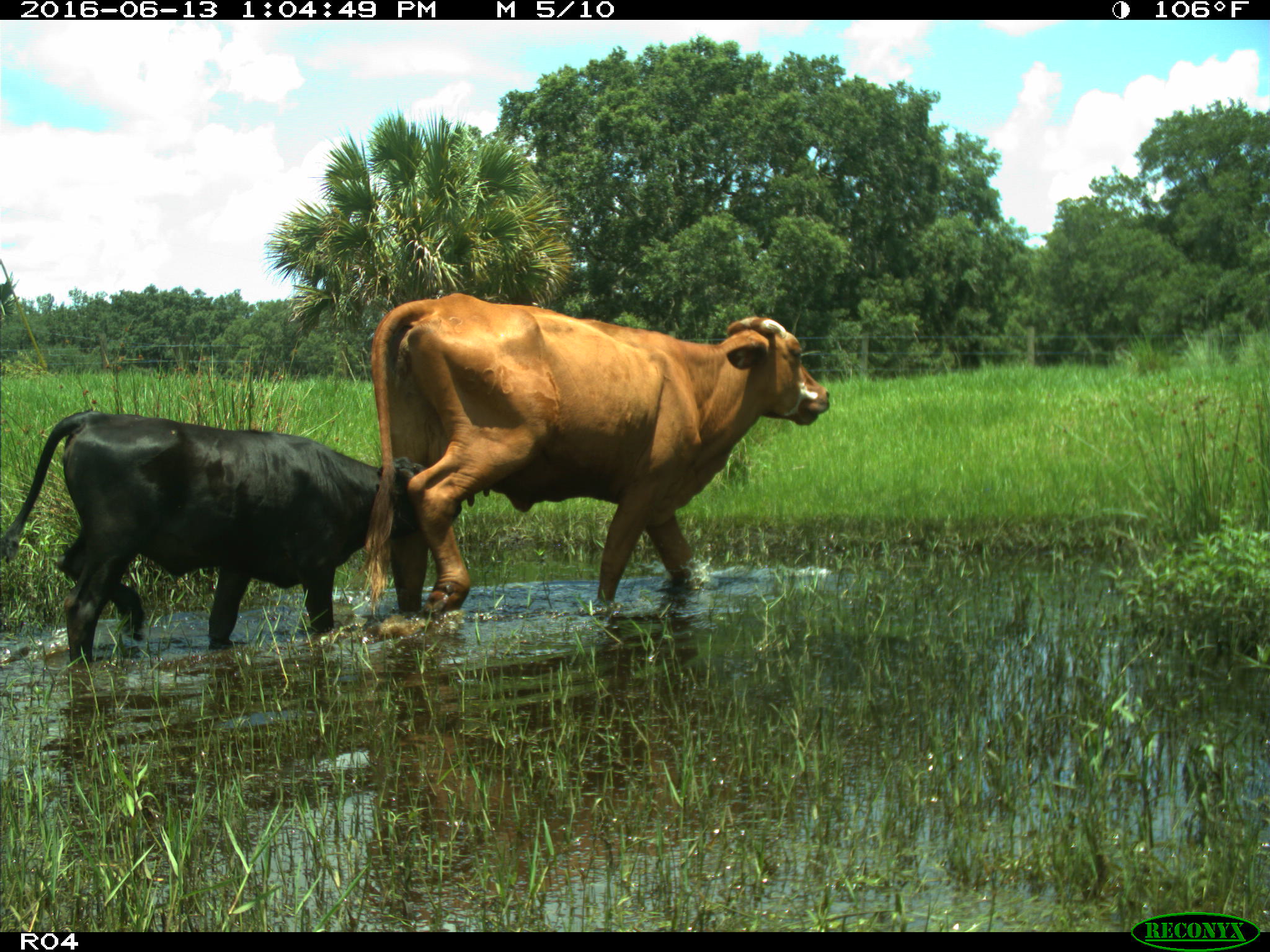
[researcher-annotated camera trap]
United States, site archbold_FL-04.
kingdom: Animalia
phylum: Chordata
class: Mammalia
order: Artiodactyla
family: Bovidae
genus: Bos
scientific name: Bos taurus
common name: domestic cow